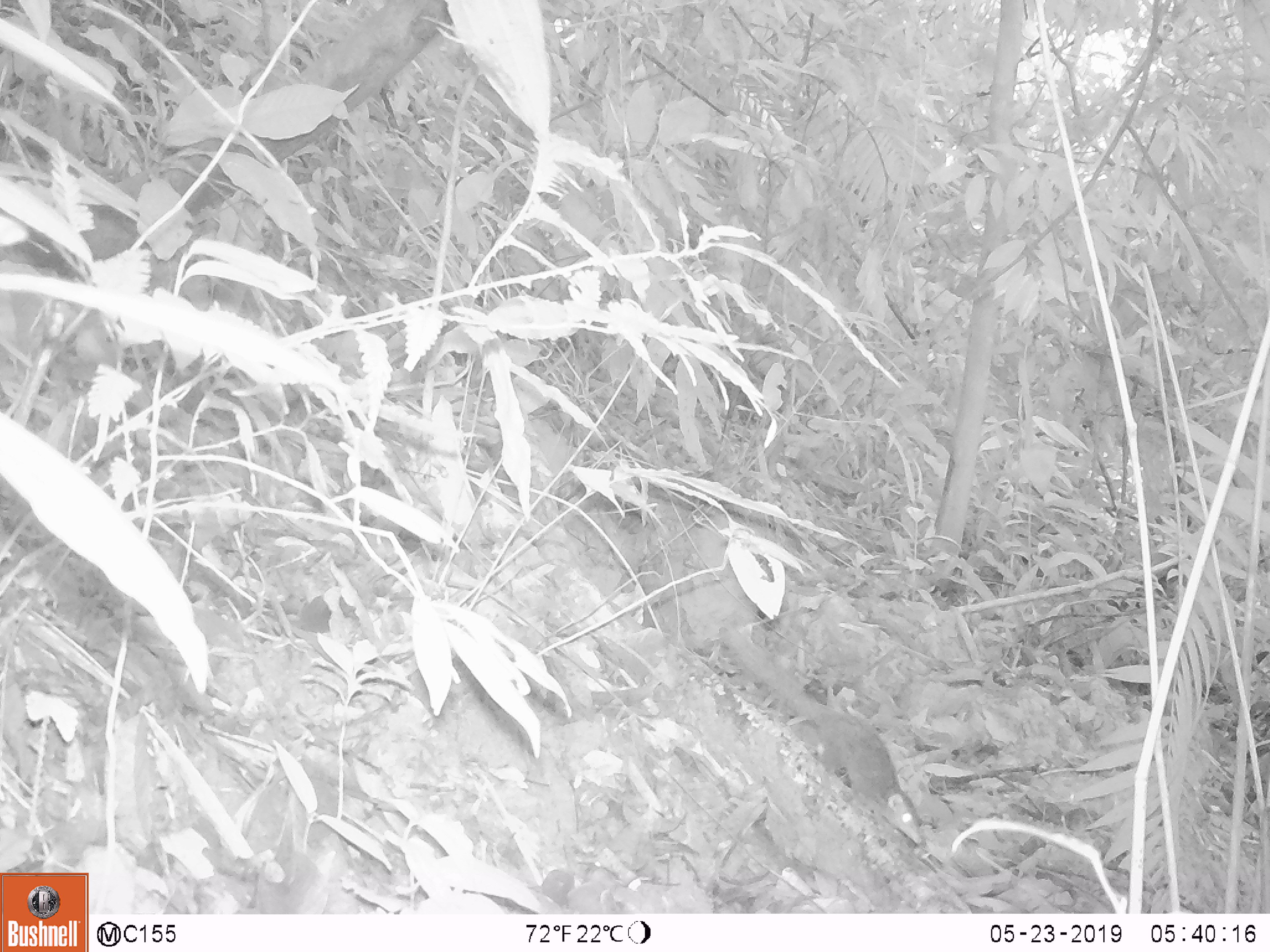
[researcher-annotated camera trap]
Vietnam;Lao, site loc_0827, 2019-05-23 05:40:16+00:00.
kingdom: Animalia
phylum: Chordata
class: Mammalia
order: Scandentia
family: Tupaiidae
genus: Tupaia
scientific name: Tupaia belangeri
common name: northern treeshrew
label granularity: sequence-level